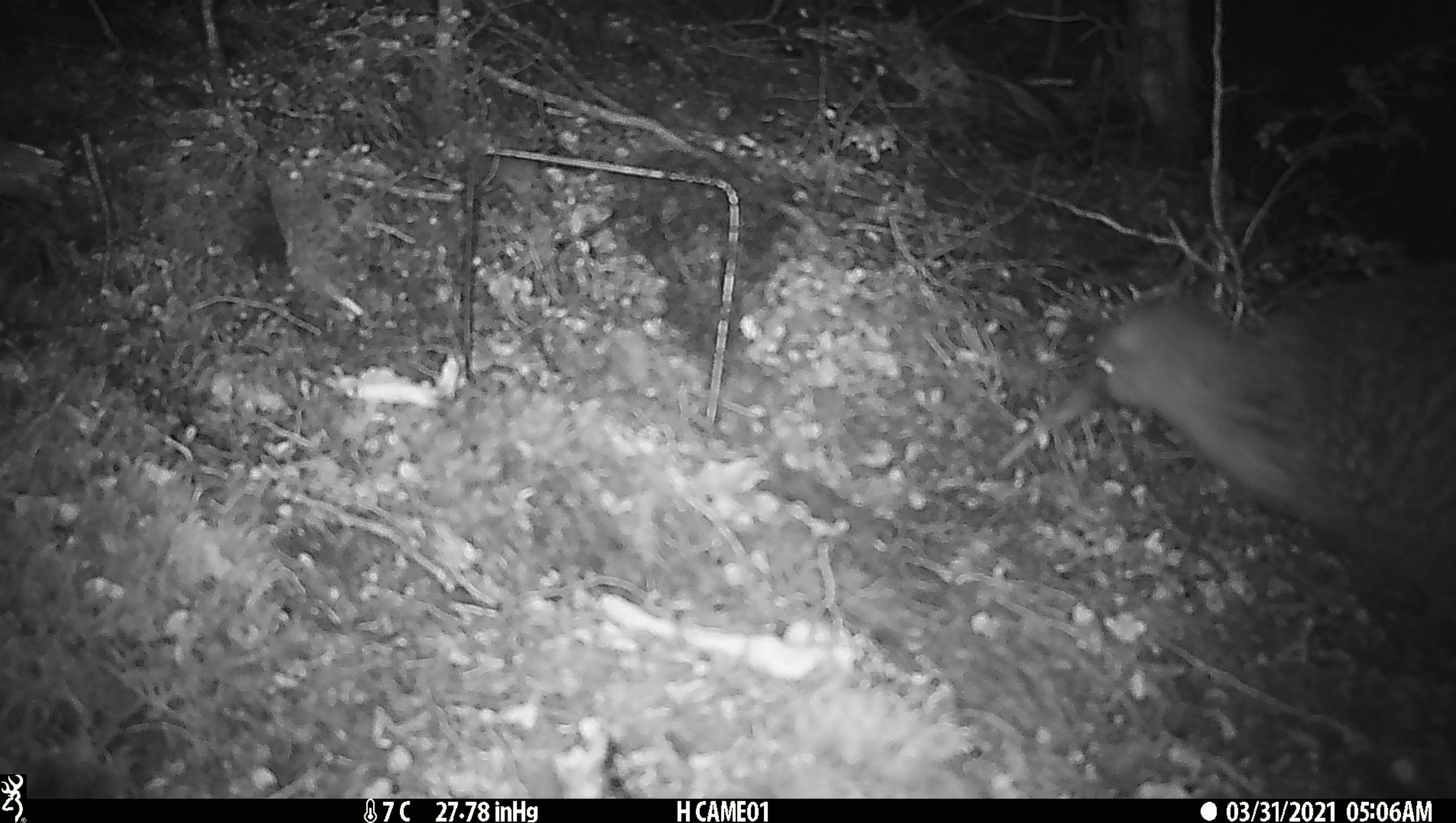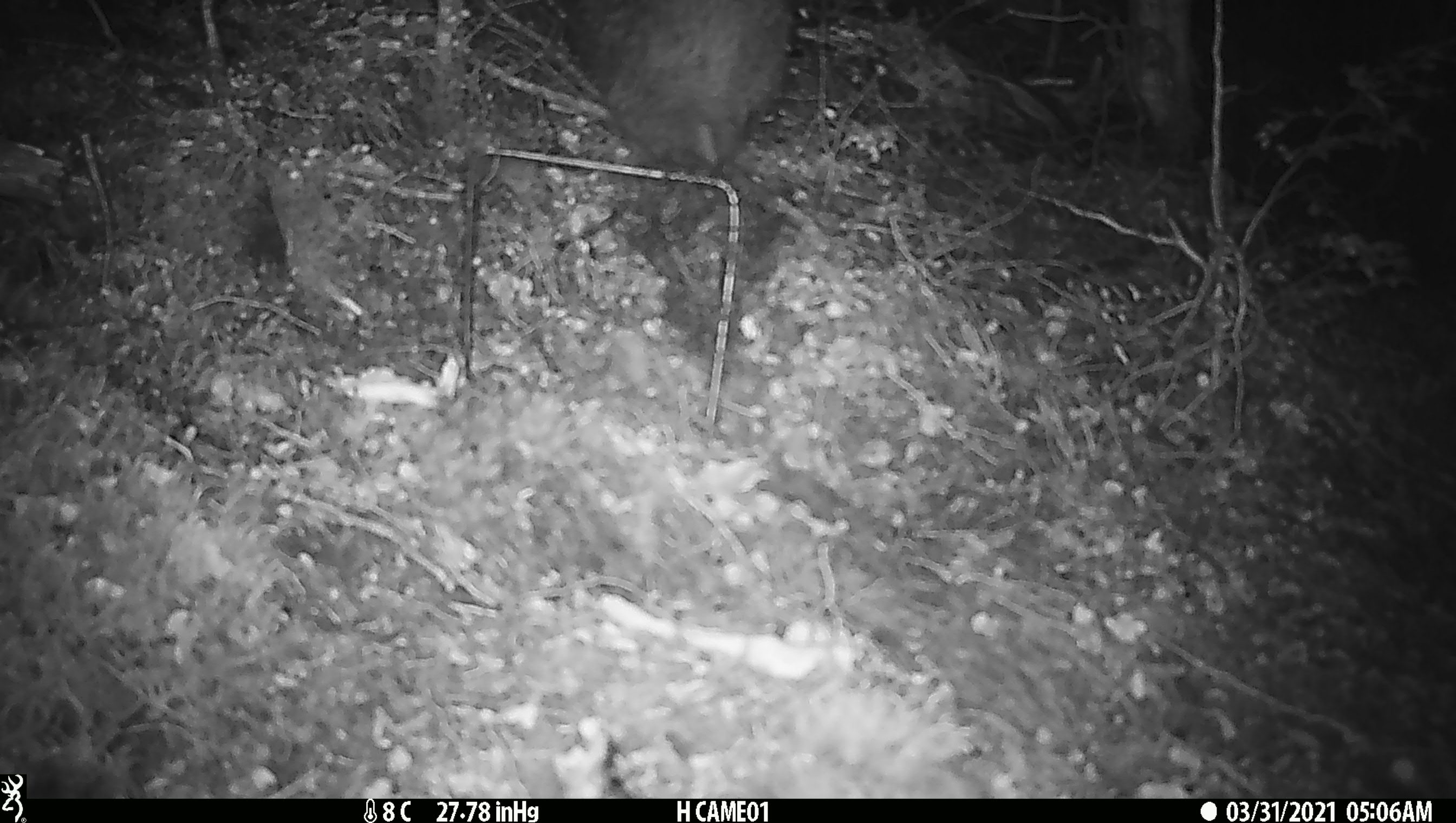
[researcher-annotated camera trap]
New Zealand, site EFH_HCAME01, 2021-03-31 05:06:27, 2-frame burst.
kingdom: Animalia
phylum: Chordata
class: Aves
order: Apterygiformes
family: Apterygidae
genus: Apteryx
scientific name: Apteryx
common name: kiwi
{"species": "kiwi (Apteryx)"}